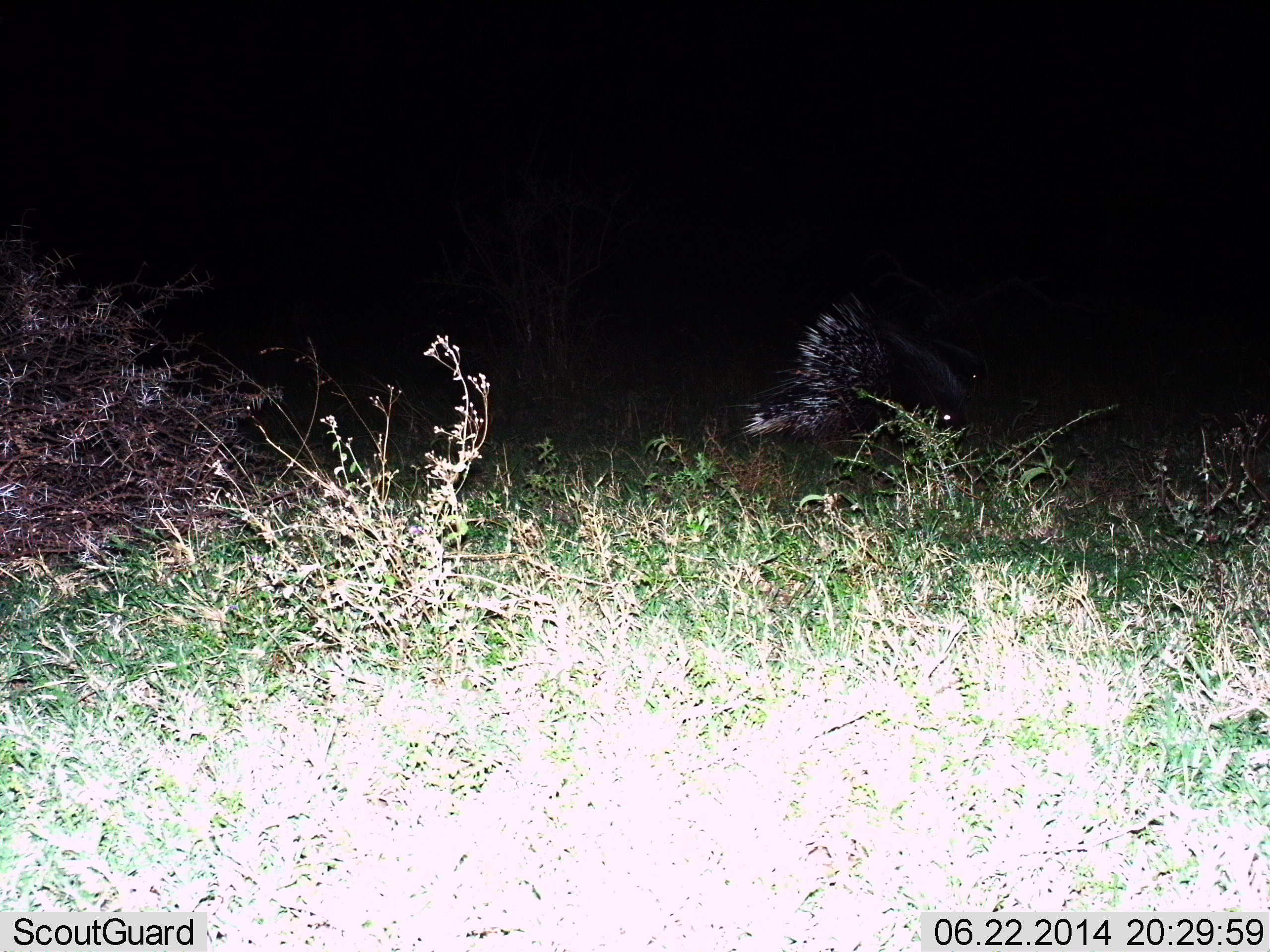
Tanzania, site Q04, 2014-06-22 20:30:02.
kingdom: Animalia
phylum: Chordata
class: Mammalia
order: Rodentia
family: Hystricidae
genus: Hystrix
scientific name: Hystrix cristata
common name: crested porcupine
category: porcupine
Porcupine (crested porcupine) (Hystrix cristata), count 1. Behavior (volunteer vote fractions): standing 57%, resting 0%, moving 39%, interacting 0%. Young present (vote fraction): 0%. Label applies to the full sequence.